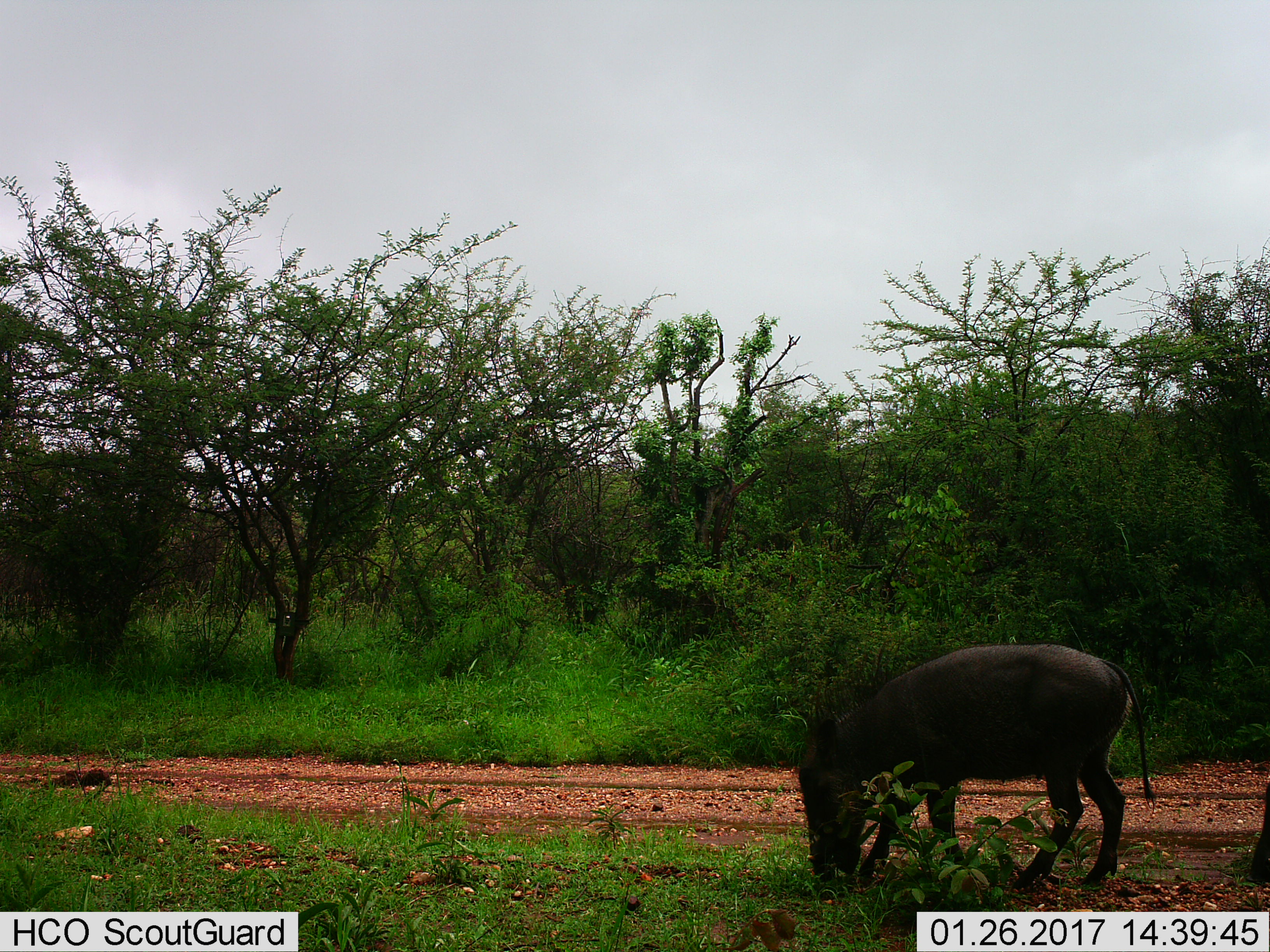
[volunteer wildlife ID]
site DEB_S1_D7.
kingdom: Animalia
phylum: Chordata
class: Mammalia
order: Artiodactyla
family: Suidae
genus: Phacochoerus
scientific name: Phacochoerus africanus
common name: warthog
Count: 1.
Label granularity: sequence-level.